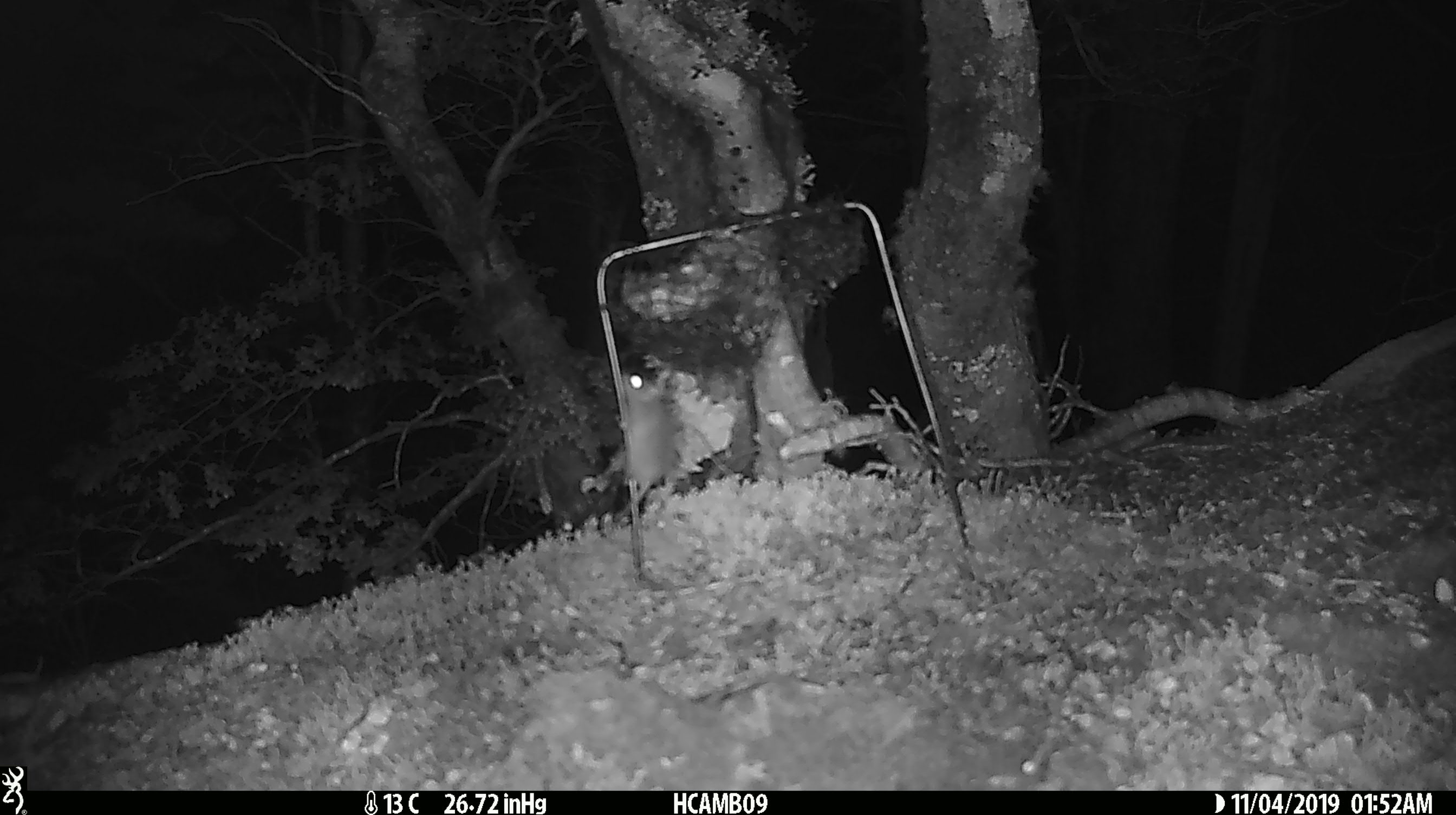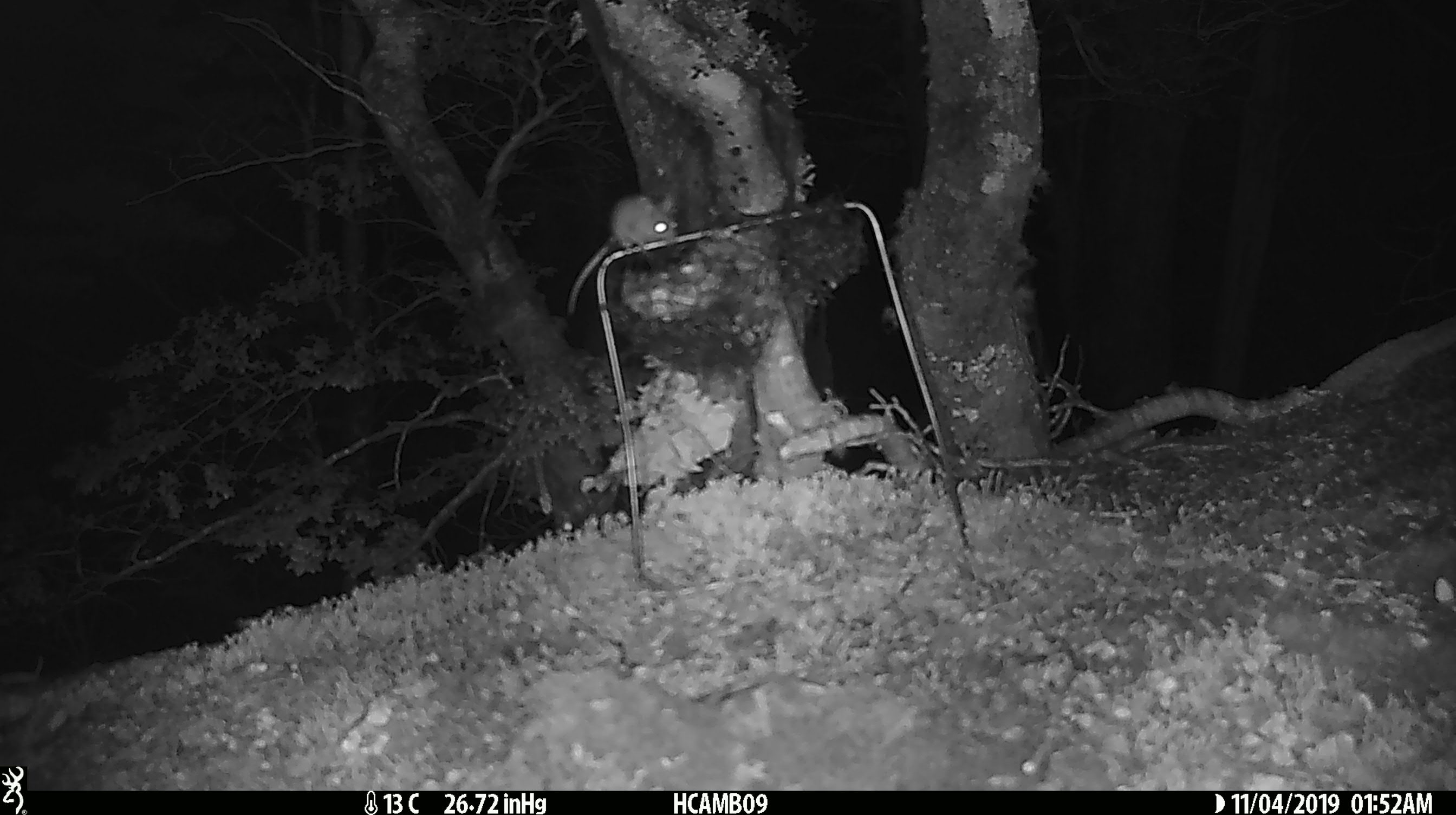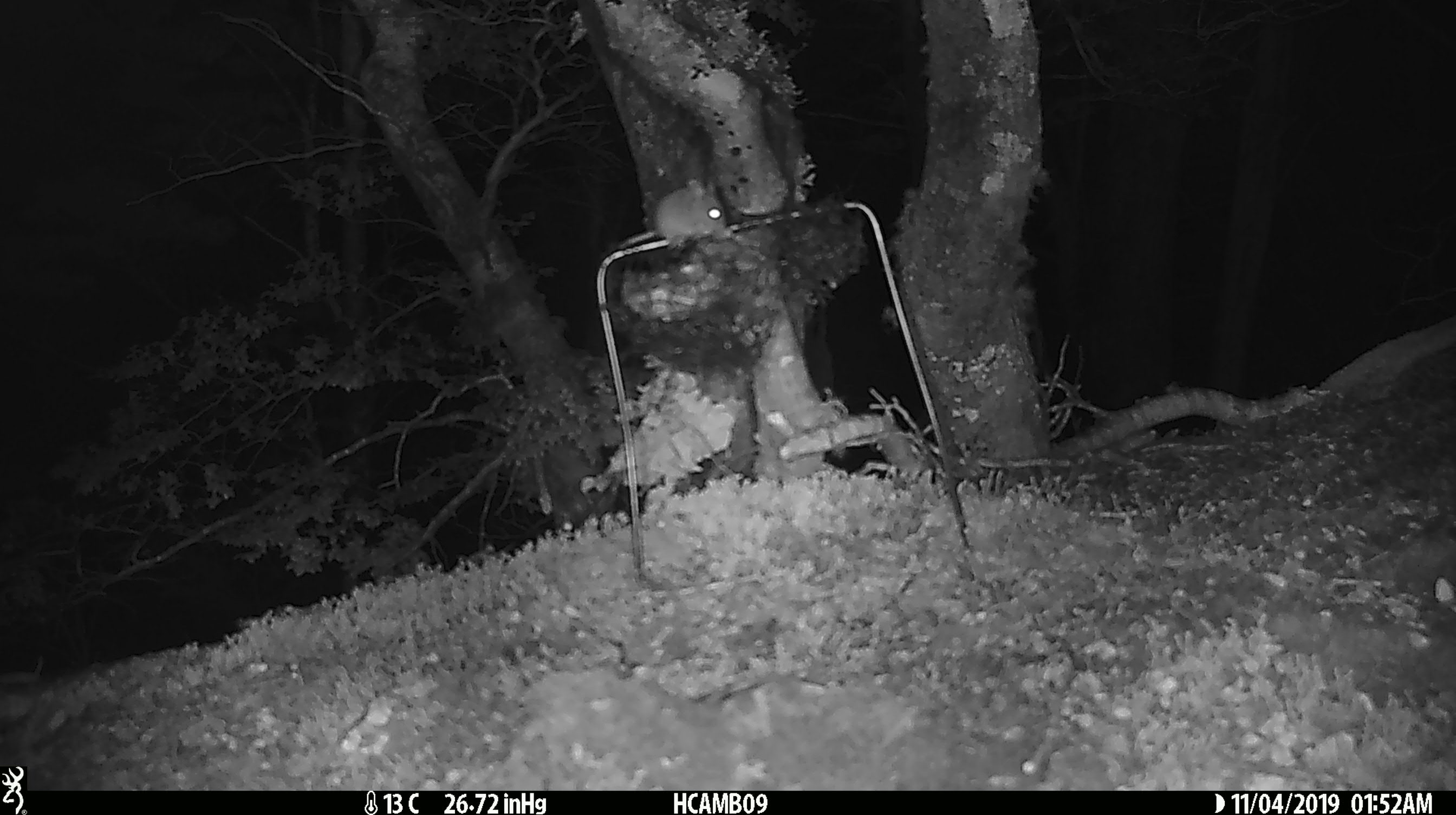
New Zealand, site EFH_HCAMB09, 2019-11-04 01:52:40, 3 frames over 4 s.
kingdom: Animalia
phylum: Chordata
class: Mammalia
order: Rodentia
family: Muridae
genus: Mus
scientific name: Mus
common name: mouse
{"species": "mouse (Mus)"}